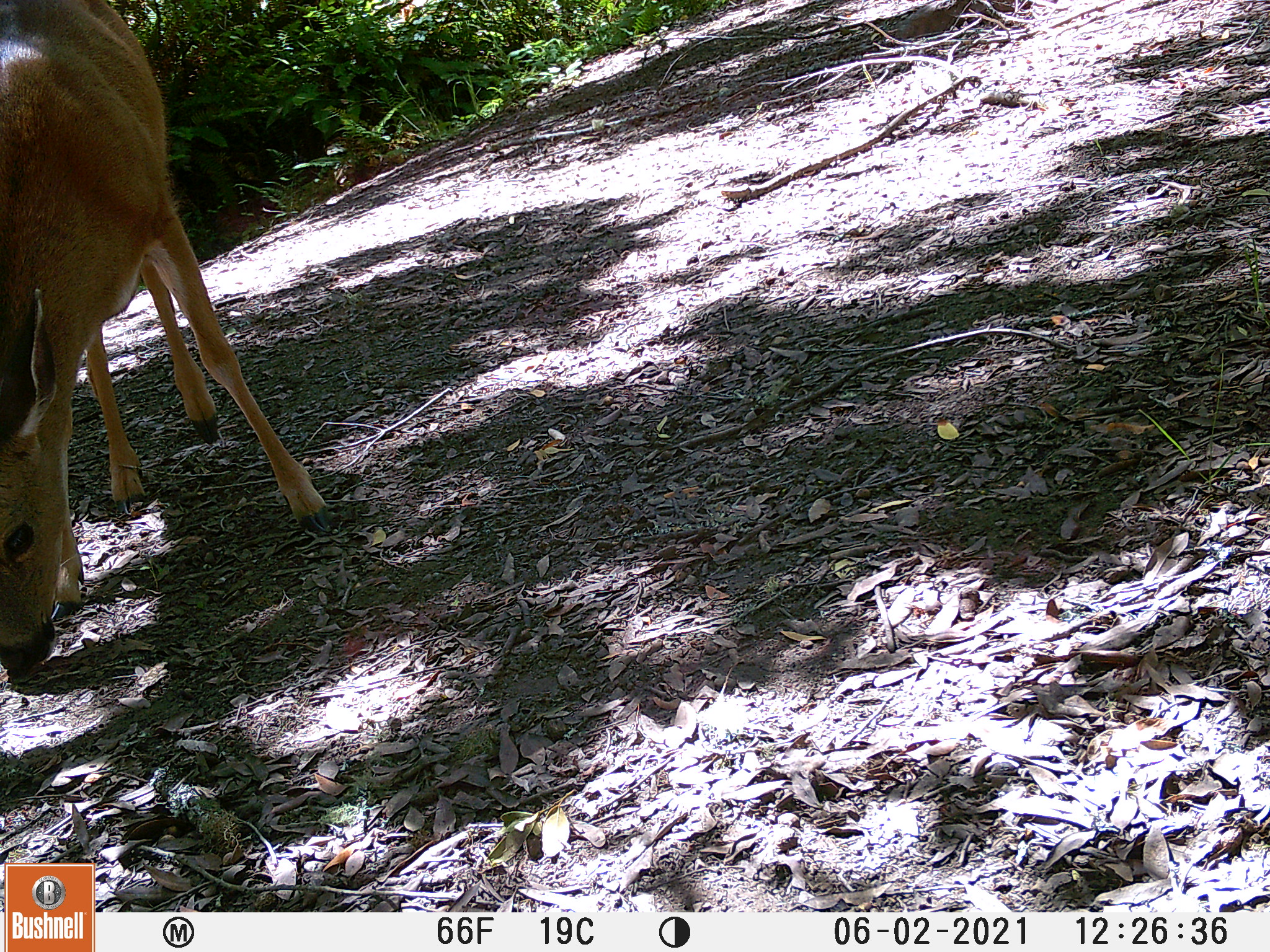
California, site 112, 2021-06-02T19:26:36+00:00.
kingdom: Animalia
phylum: Chordata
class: Mammalia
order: Artiodactyla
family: Cervidae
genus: Odocoileus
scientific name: Odocoileus hemionus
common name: mule deer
Mule deer (Odocoileus hemionus).